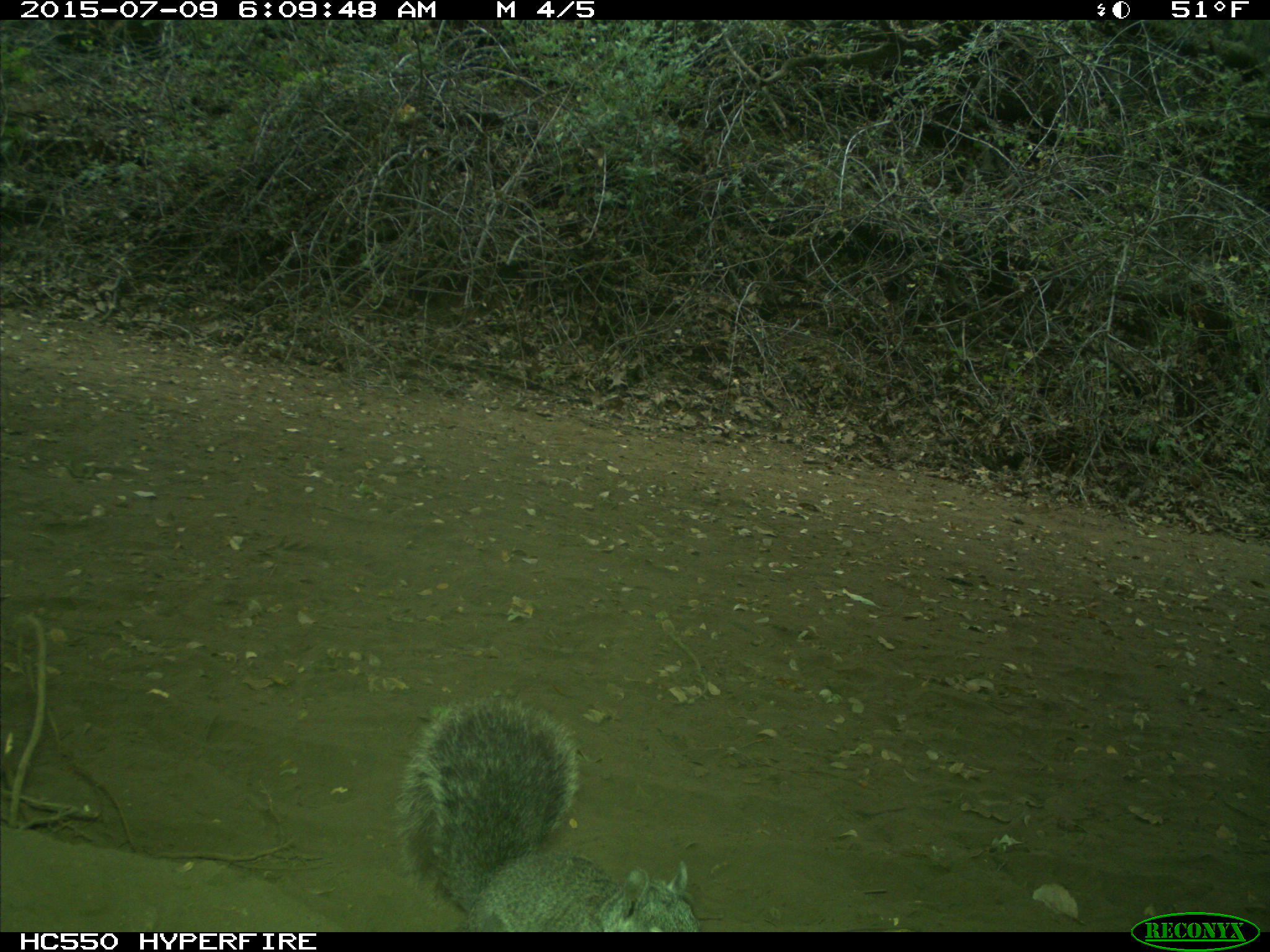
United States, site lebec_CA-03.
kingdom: Animalia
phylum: Chordata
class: Mammalia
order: Rodentia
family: Sciuridae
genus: Sciurus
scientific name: Sciurus carolinensis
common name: eastern gray squirrel